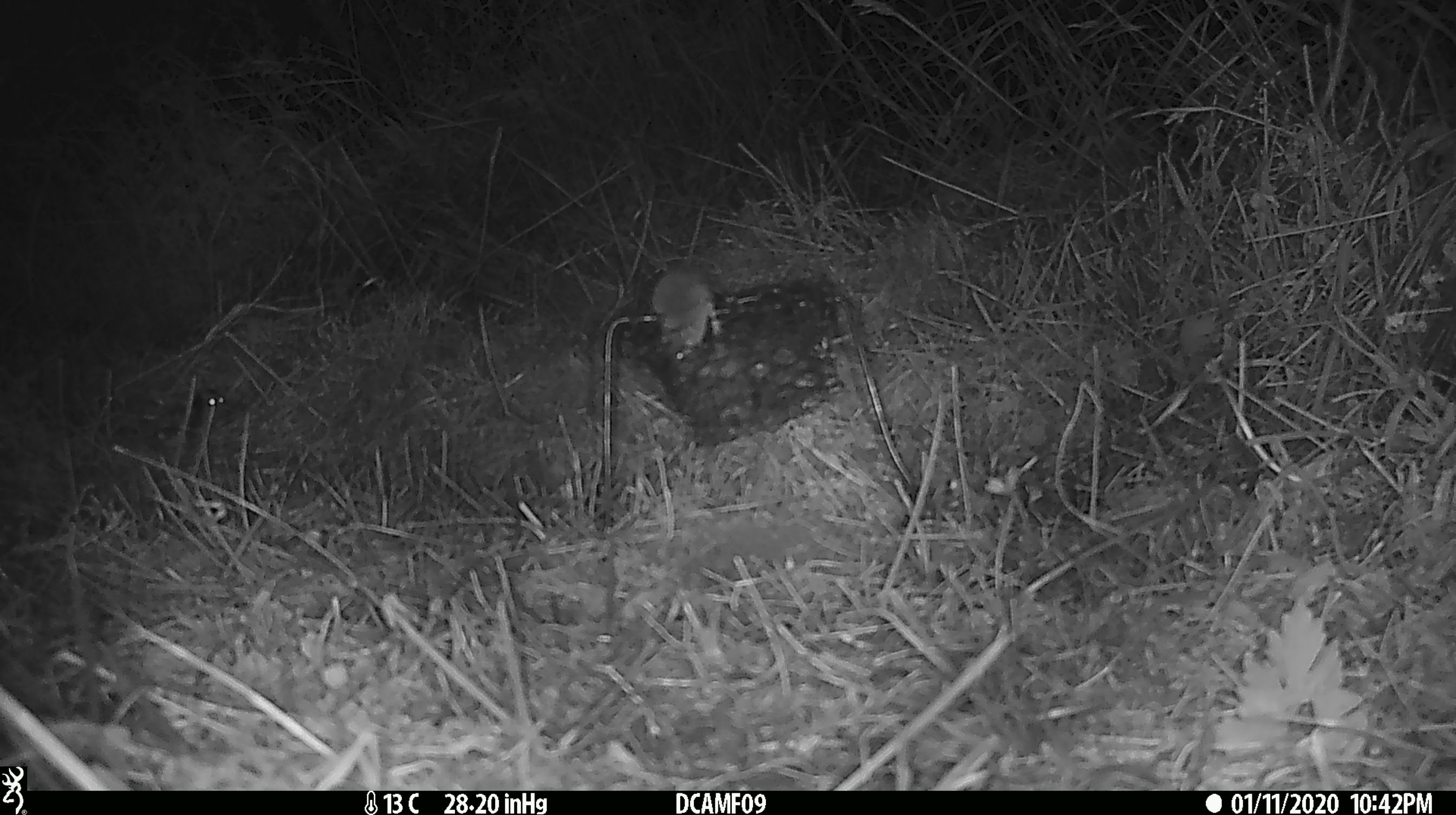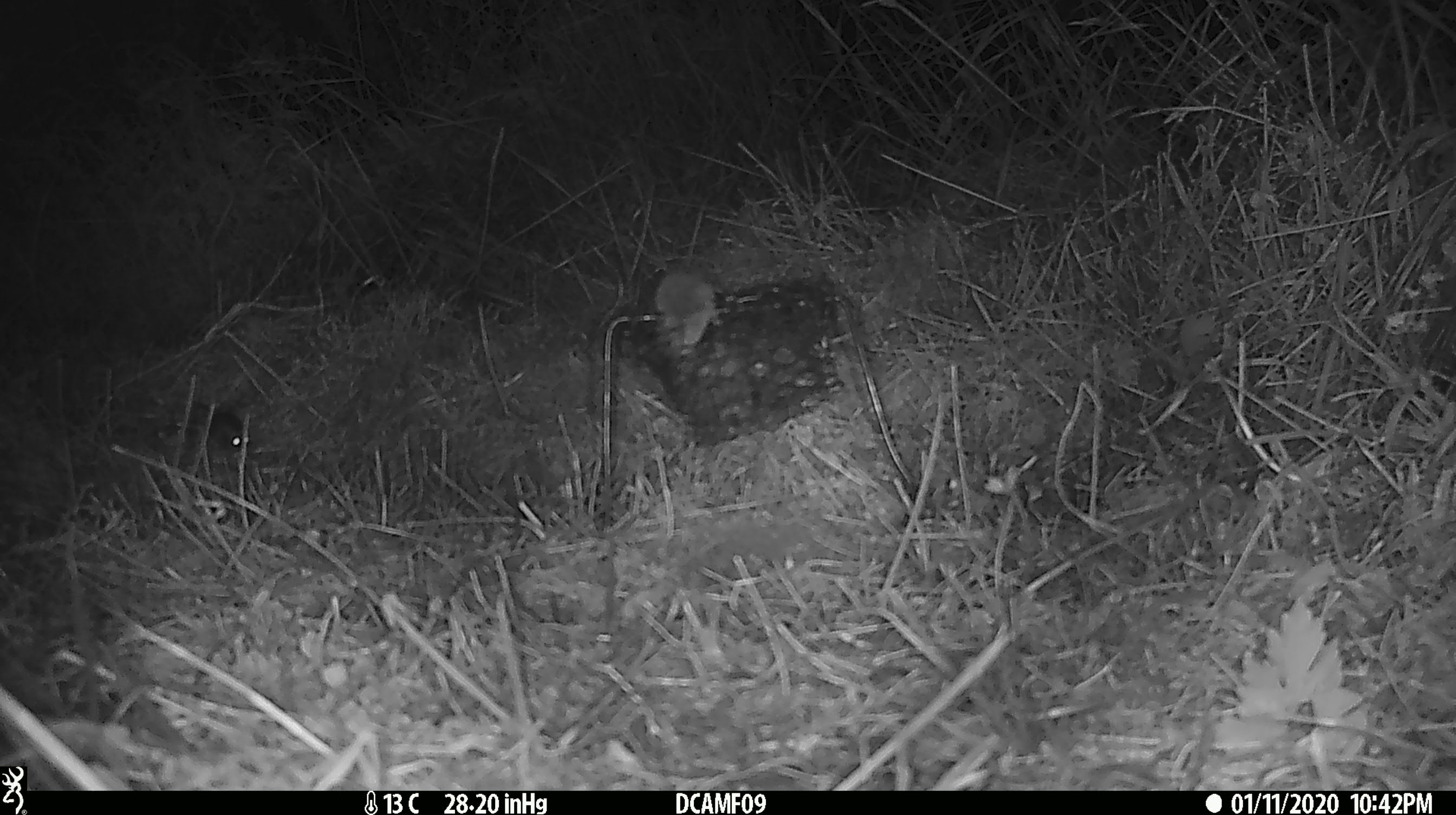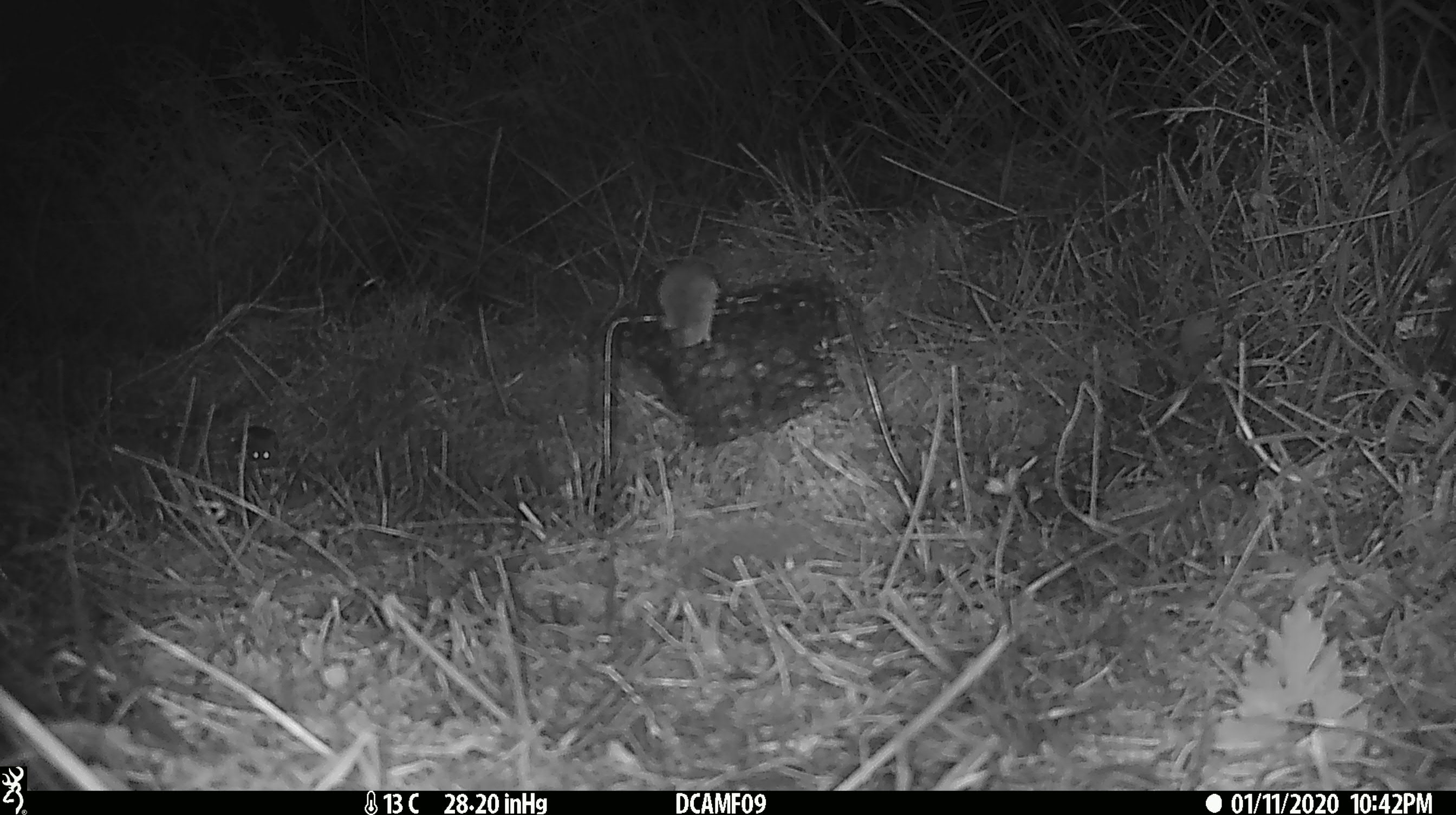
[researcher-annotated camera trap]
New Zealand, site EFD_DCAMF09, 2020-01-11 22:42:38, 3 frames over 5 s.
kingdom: Animalia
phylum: Chordata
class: Mammalia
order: Rodentia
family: Muridae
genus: Mus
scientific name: Mus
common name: mouse